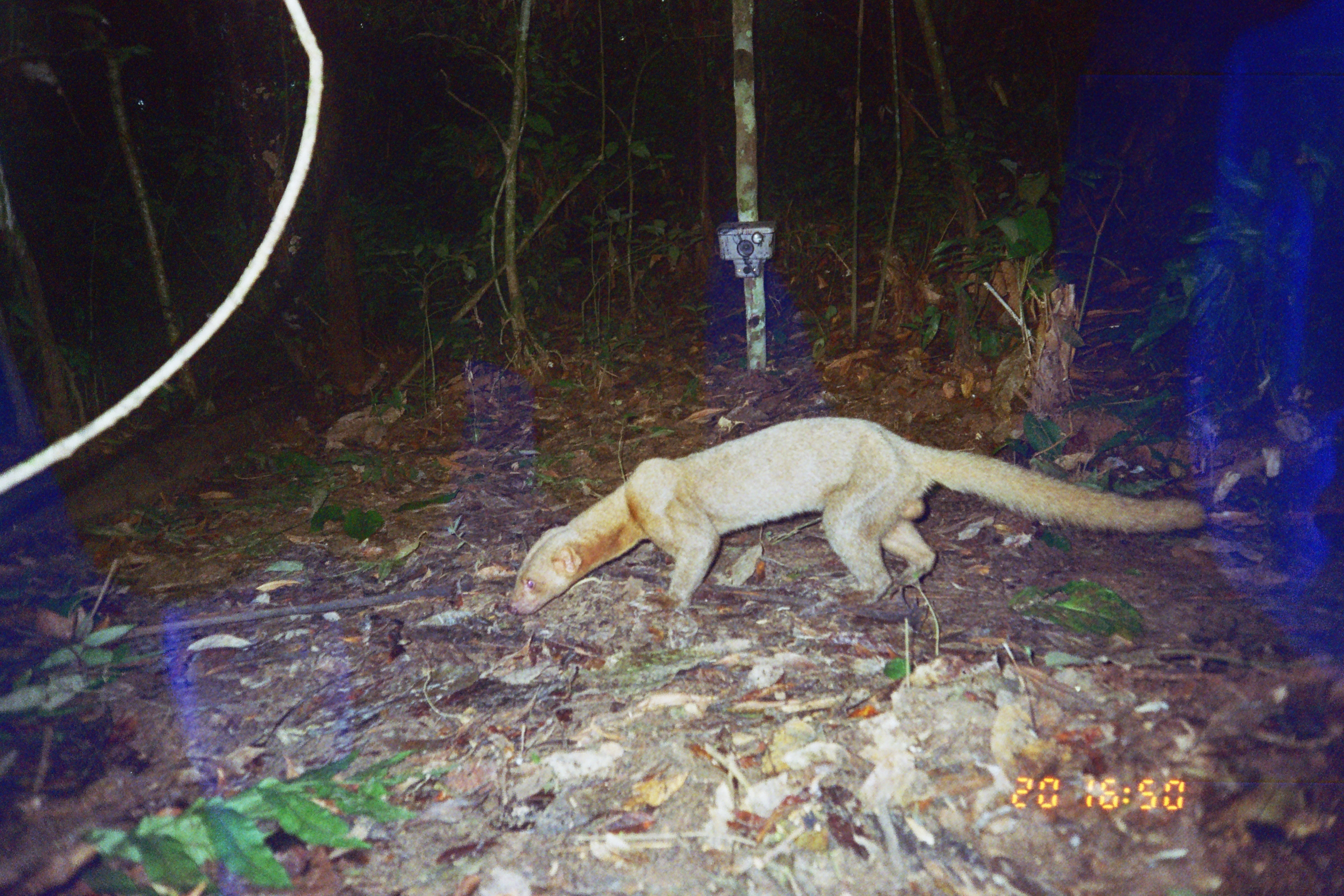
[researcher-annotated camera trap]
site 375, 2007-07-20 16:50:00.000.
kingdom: Animalia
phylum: Chordata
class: Mammalia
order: Carnivora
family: Mustelidae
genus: Eira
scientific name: Eira barbara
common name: tayra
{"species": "Eira barbara (tayra)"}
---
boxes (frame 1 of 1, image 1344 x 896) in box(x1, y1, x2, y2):
eira barbara: box(505, 415, 1210, 617)